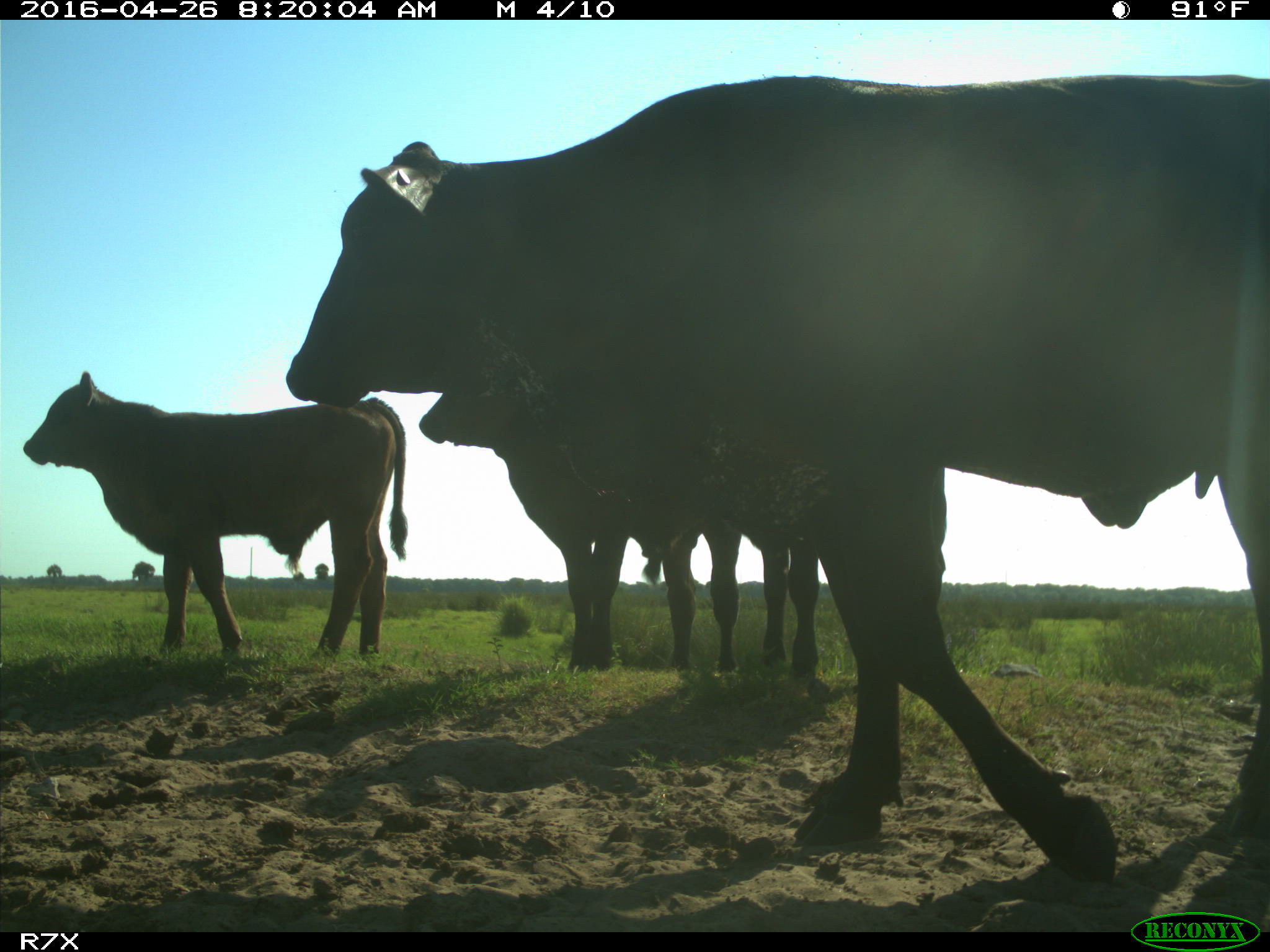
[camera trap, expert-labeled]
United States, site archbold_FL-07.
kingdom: Animalia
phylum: Chordata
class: Mammalia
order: Artiodactyla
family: Bovidae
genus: Bos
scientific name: Bos taurus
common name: domestic cow